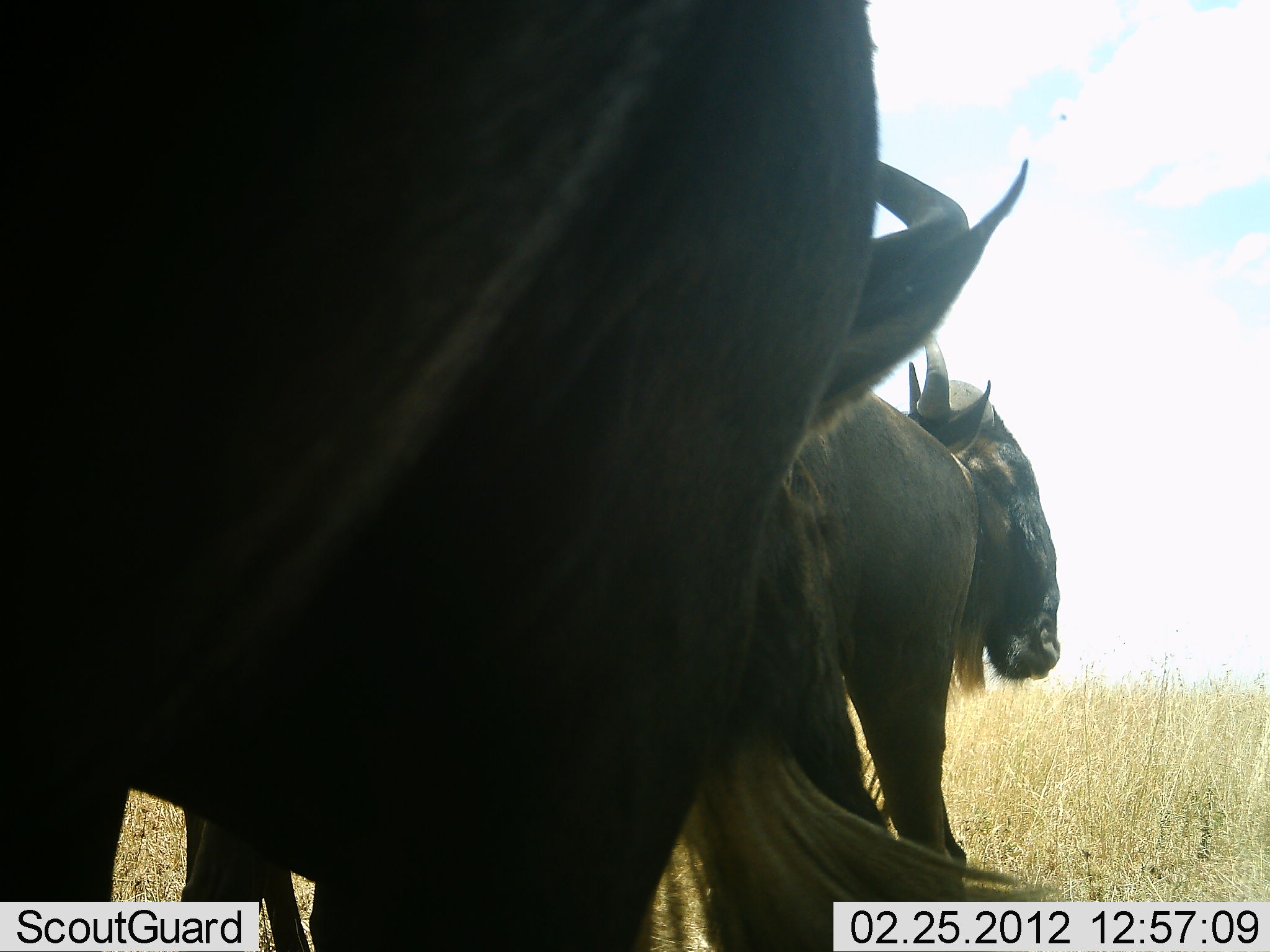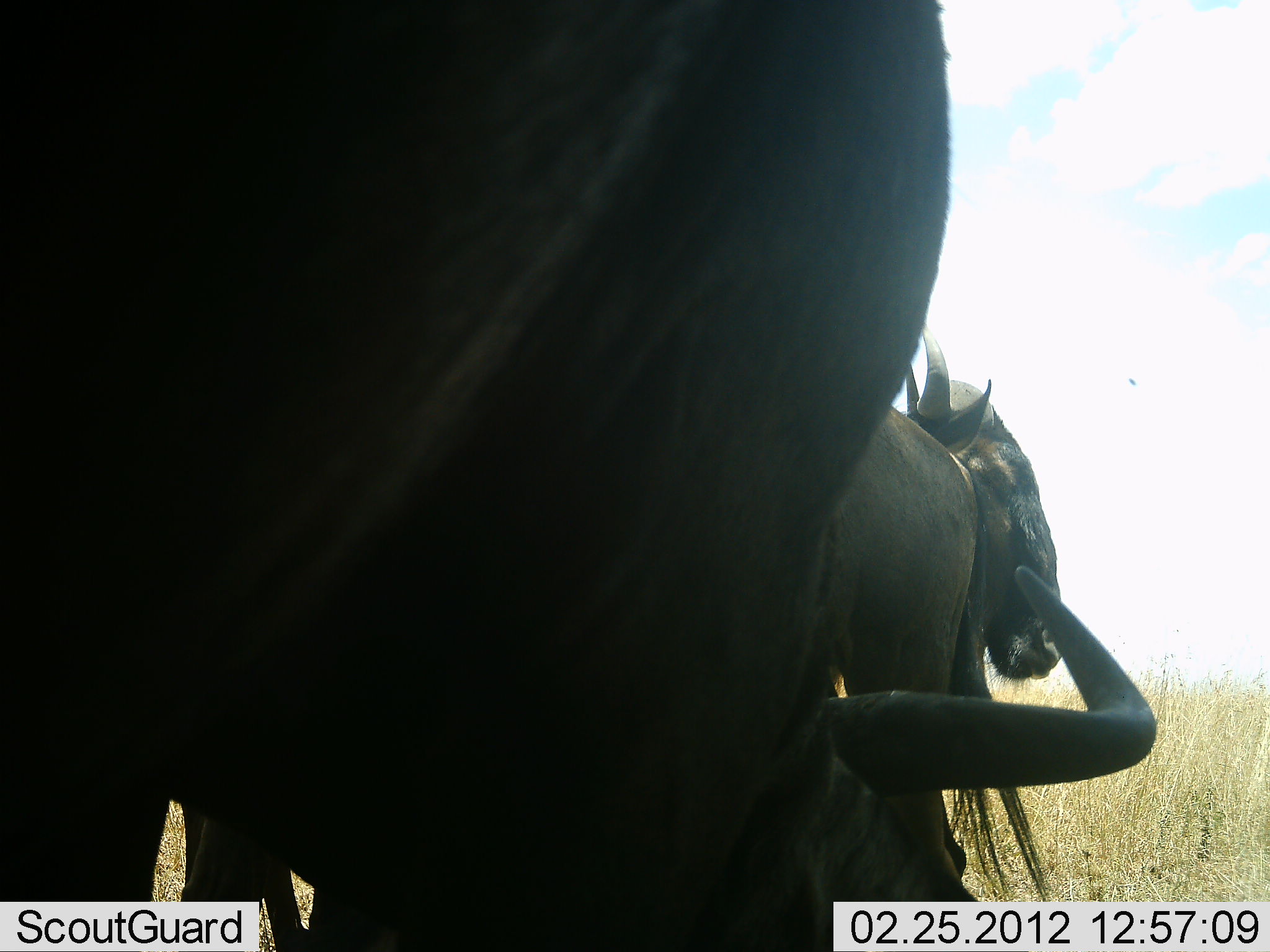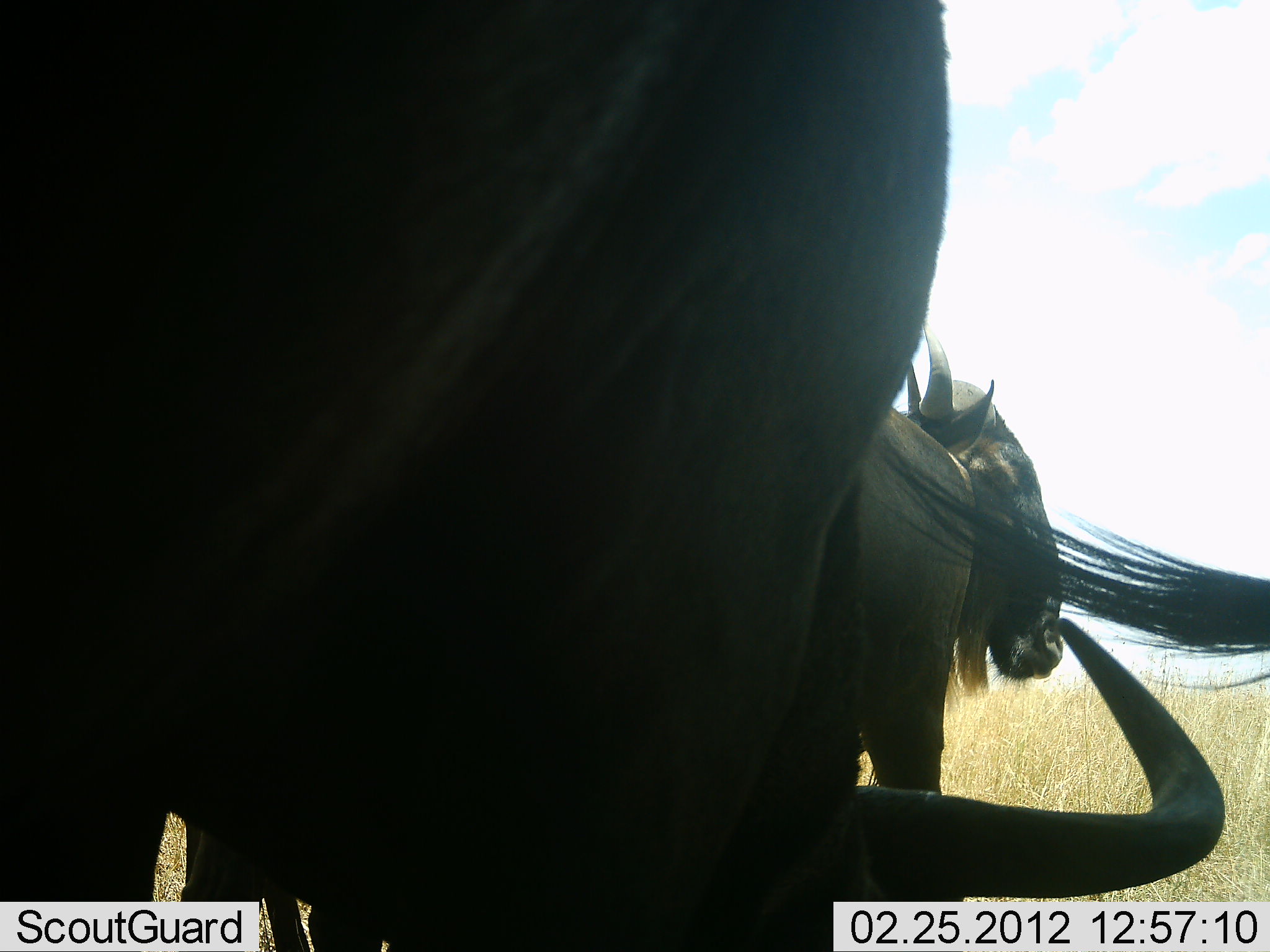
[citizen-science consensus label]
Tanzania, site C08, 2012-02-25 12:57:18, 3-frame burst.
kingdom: Animalia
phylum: Chordata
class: Mammalia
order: Artiodactyla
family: Bovidae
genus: Connochaetes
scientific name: Connochaetes taurinus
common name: blue wildebeest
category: wildebeest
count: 2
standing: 81%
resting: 15%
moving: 4%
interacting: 0%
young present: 0%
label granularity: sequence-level